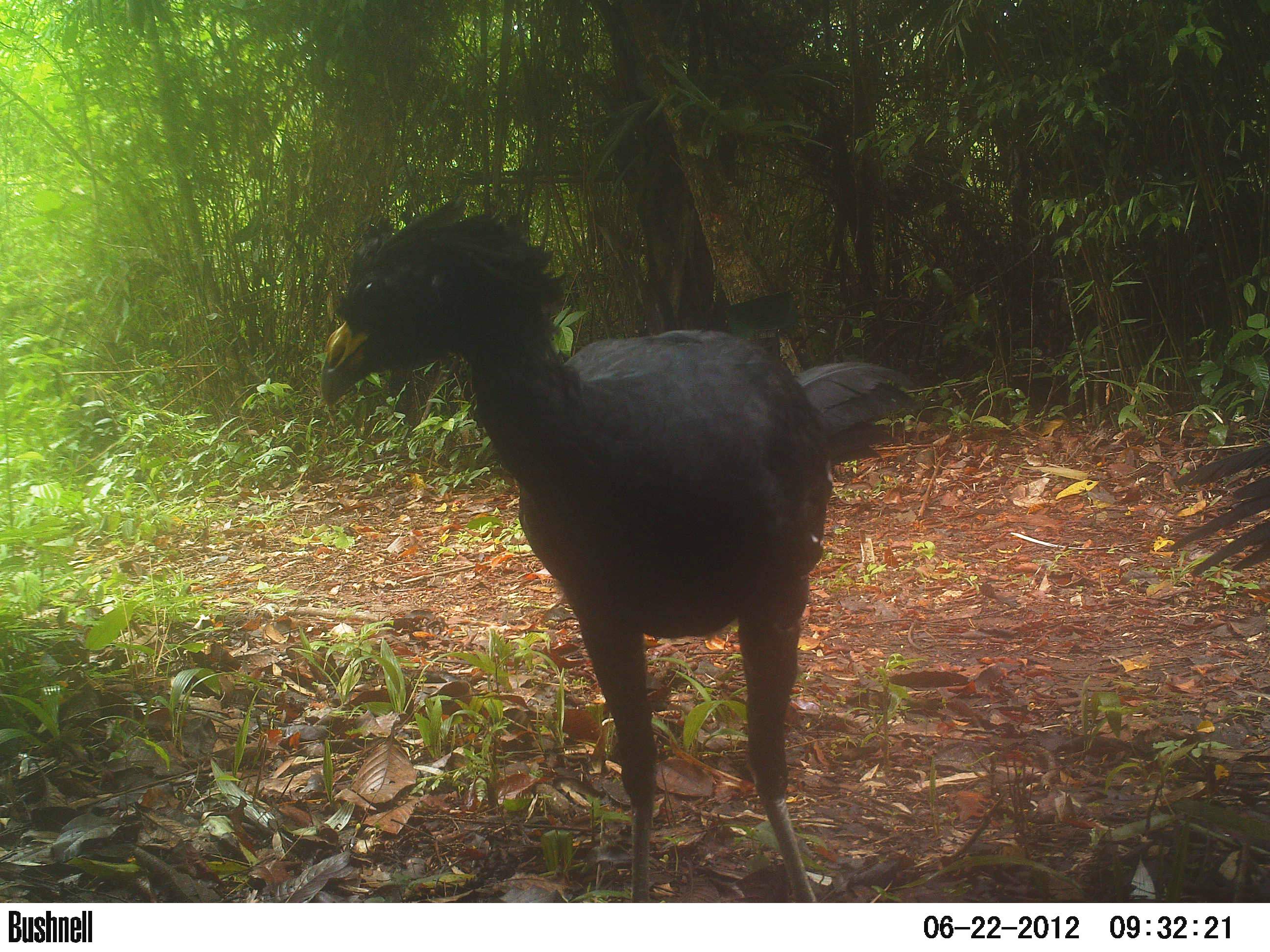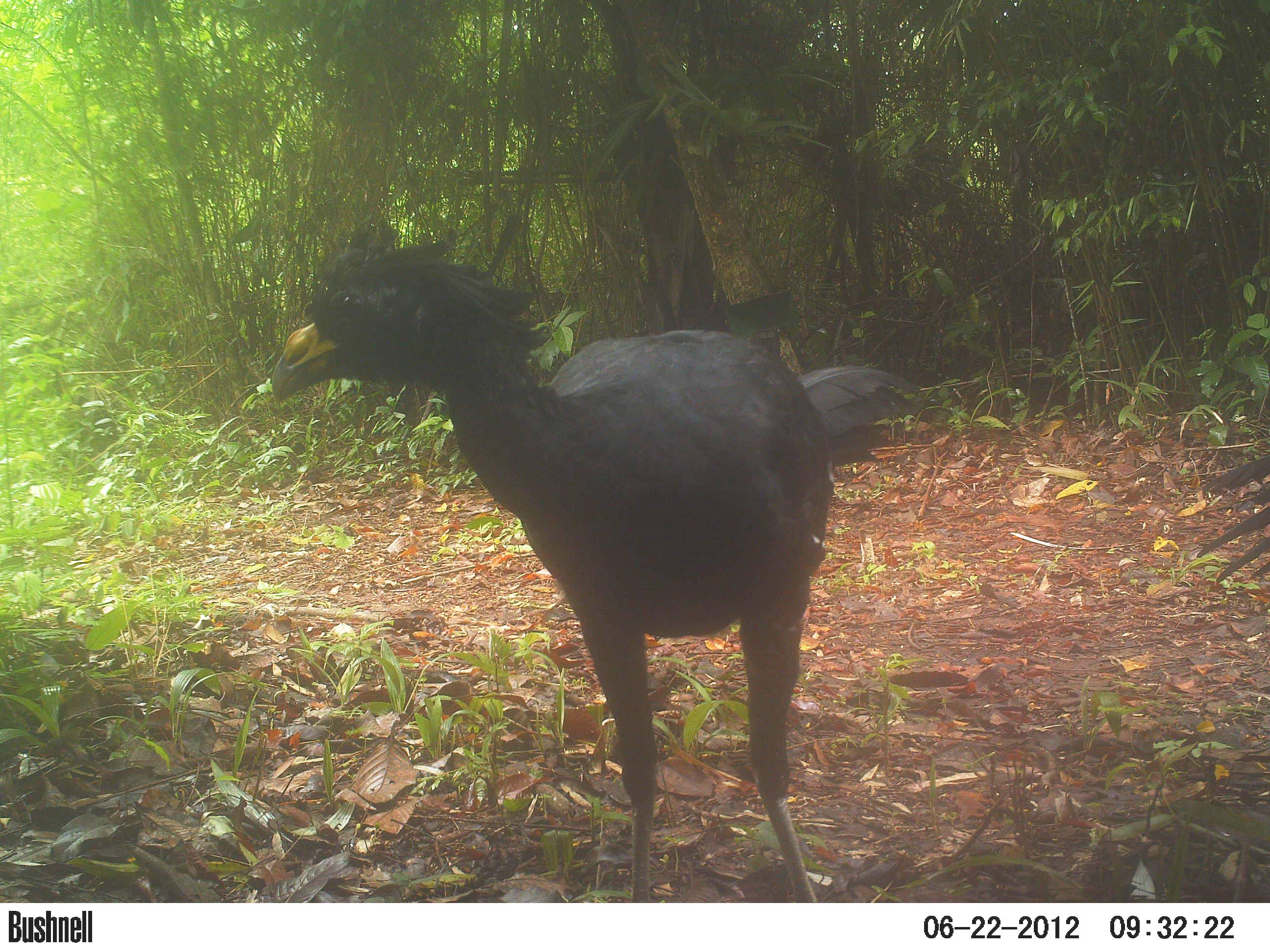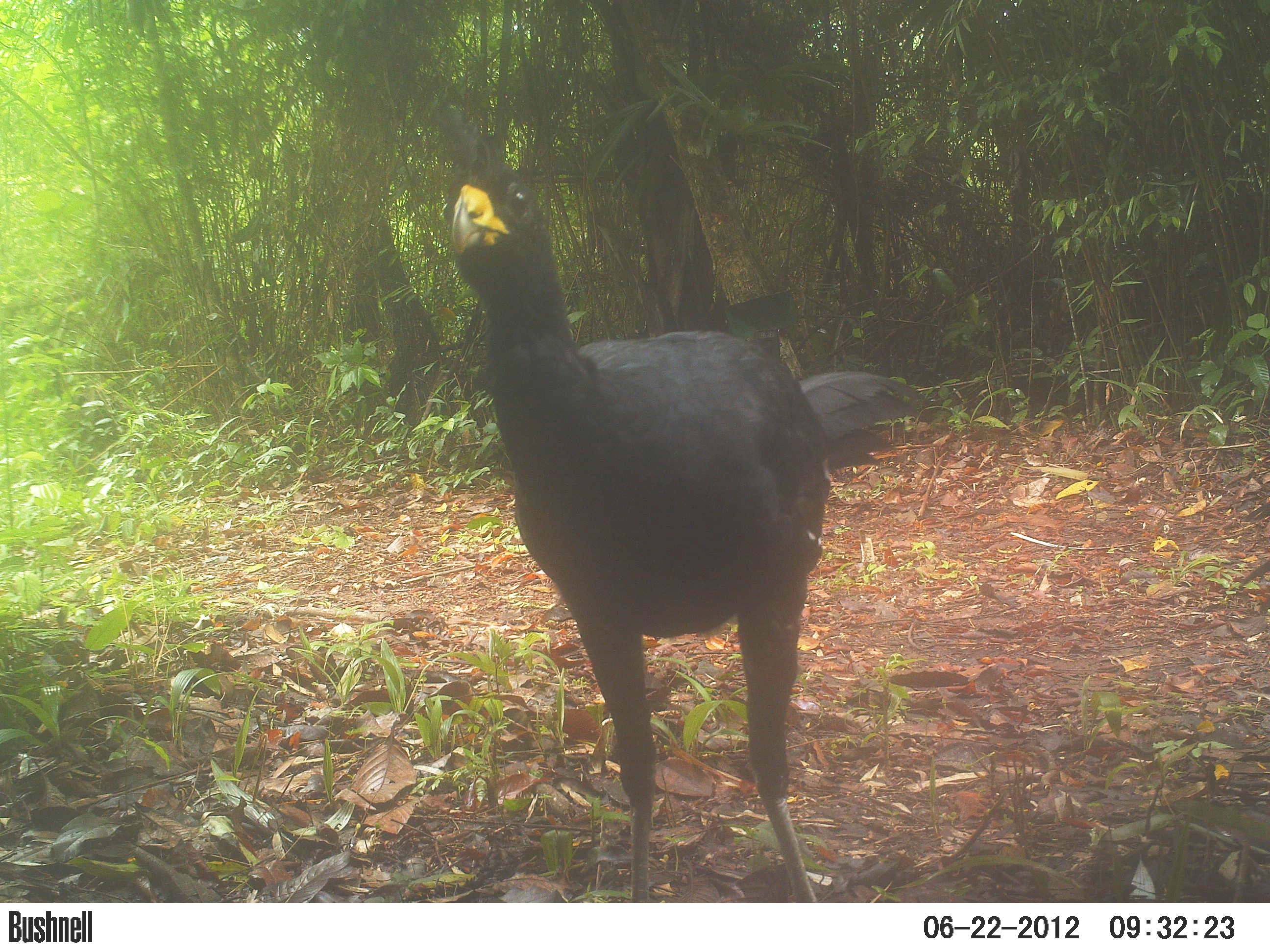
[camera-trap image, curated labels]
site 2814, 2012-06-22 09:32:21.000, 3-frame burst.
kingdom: Animalia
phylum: Chordata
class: Aves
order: Galliformes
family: Cracidae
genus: Crax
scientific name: Crax rubra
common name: great curassow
Crax rubra (great curassow), count 3, age adult, sex male.